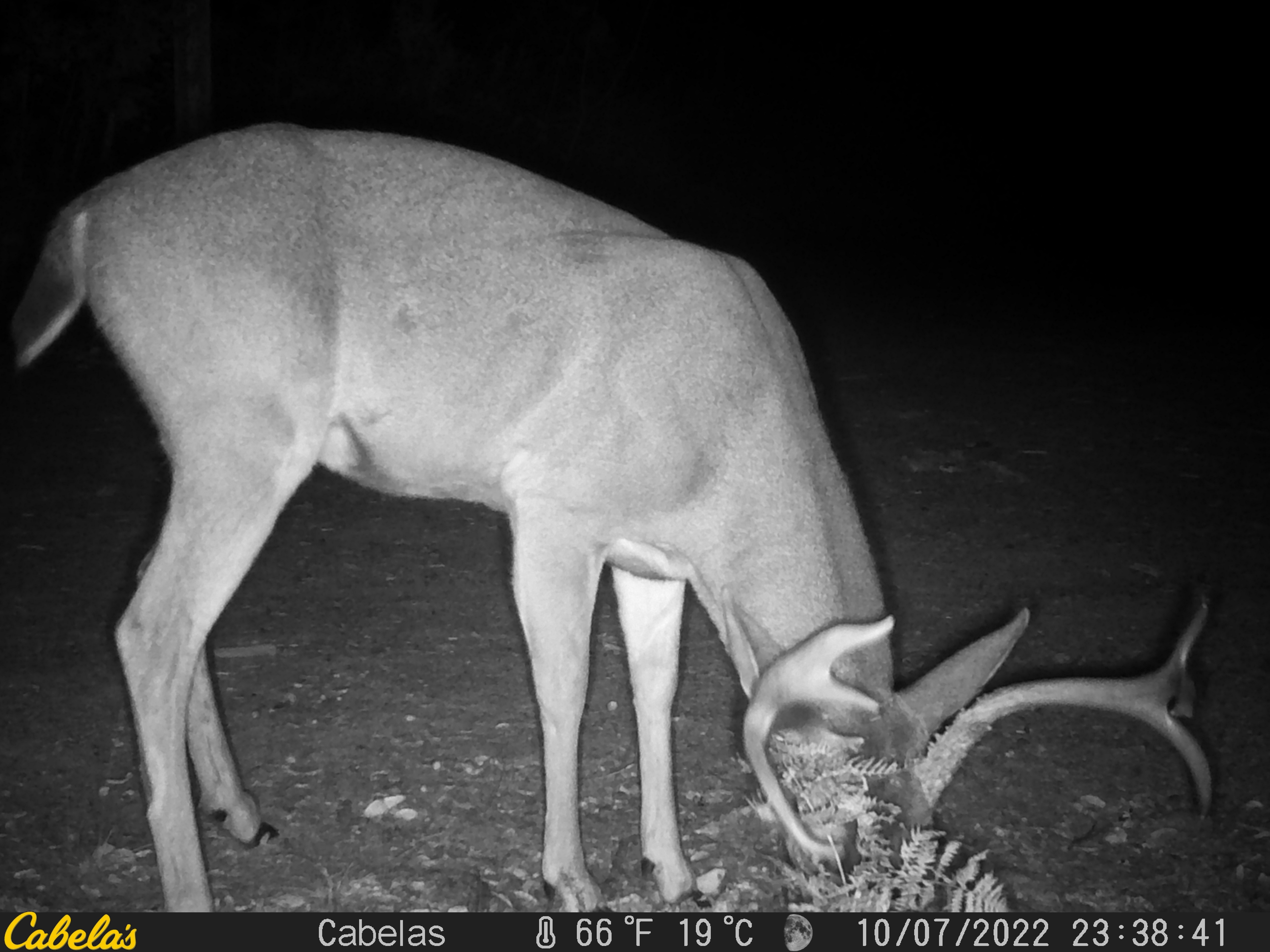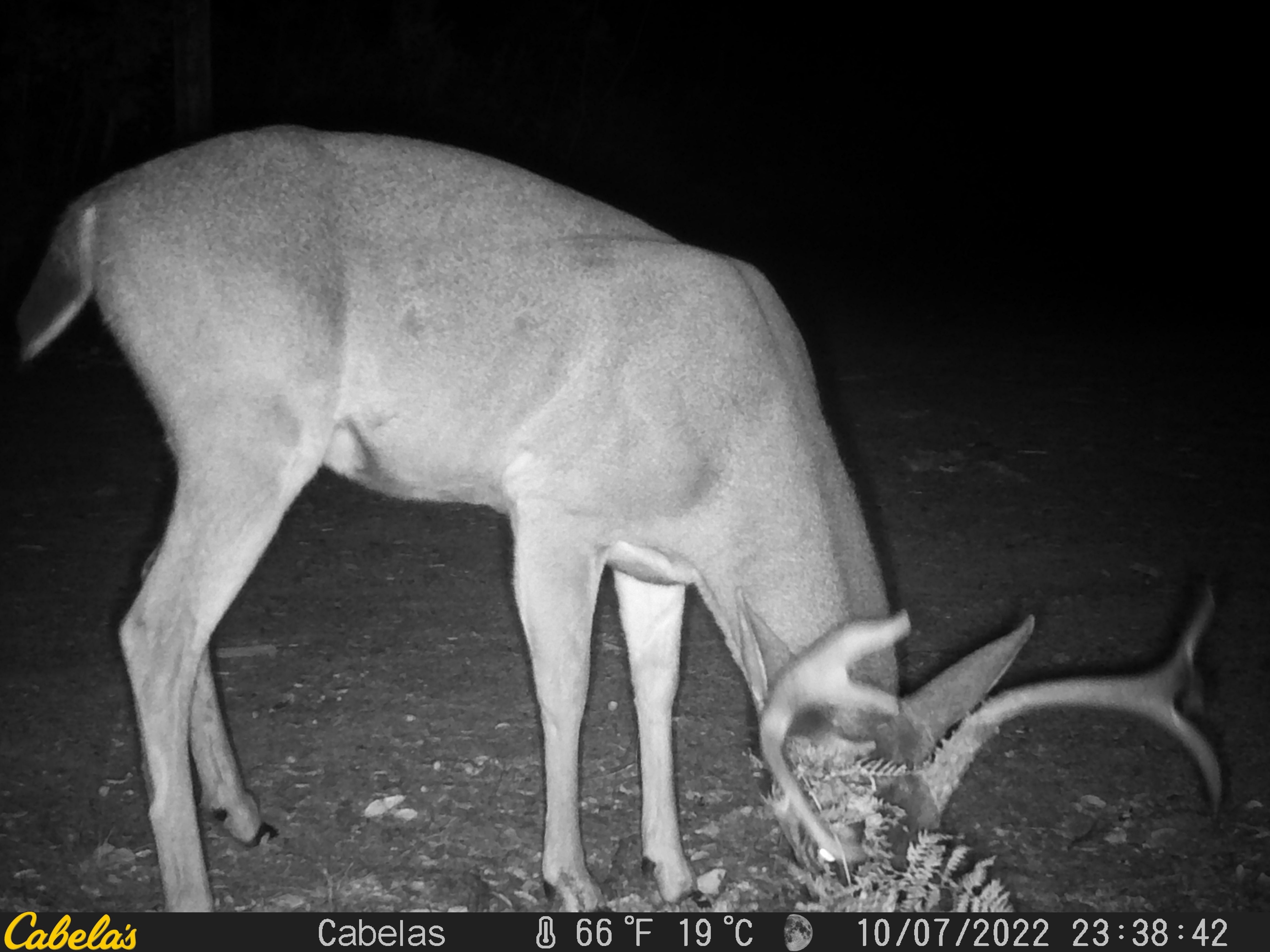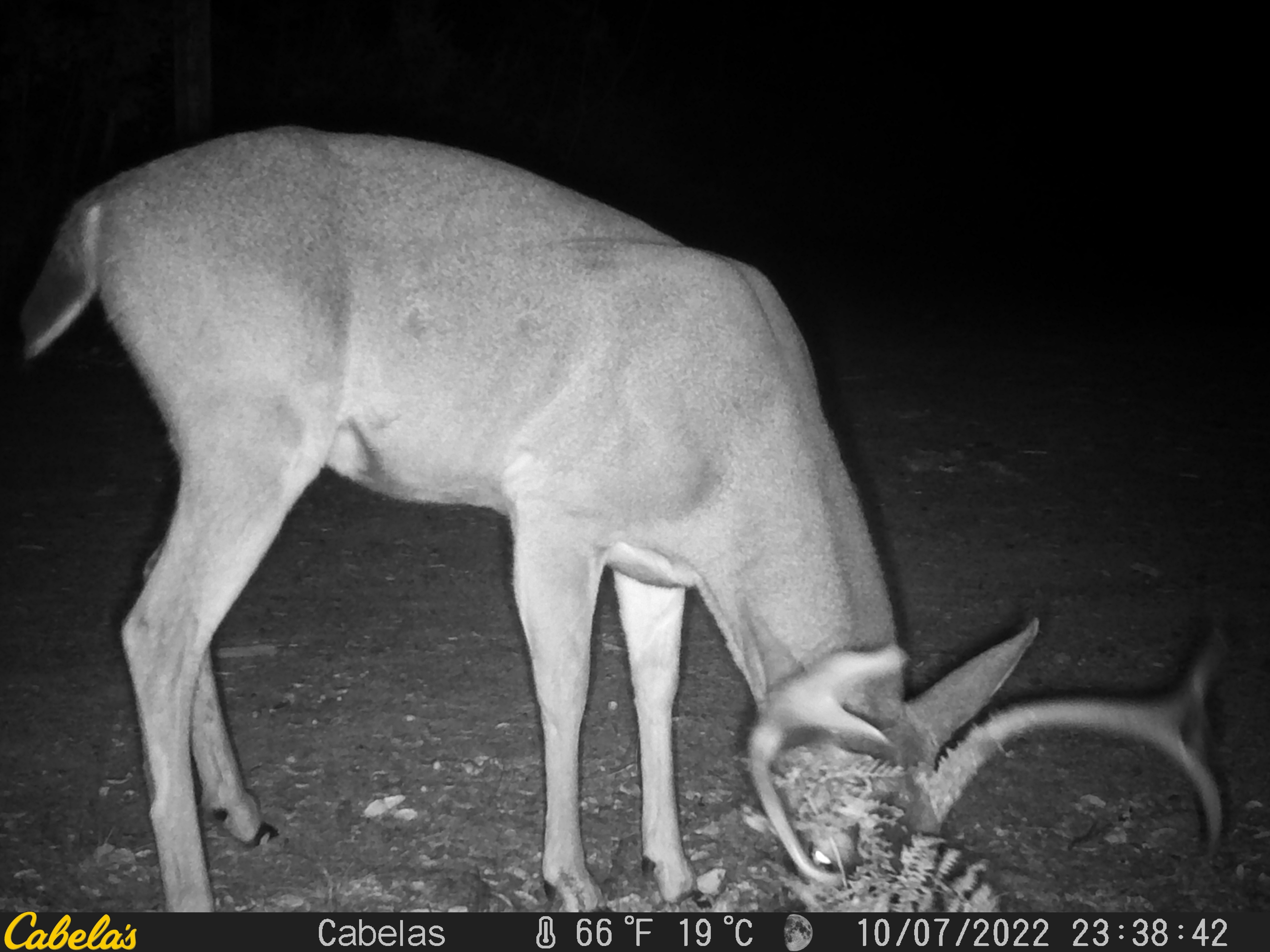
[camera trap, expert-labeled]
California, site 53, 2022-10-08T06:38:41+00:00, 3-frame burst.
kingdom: Animalia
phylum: Chordata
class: Mammalia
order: Artiodactyla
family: Cervidae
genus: Odocoileus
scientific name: Odocoileus hemionus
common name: mule deer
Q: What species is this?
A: Mule deer (Odocoileus hemionus).